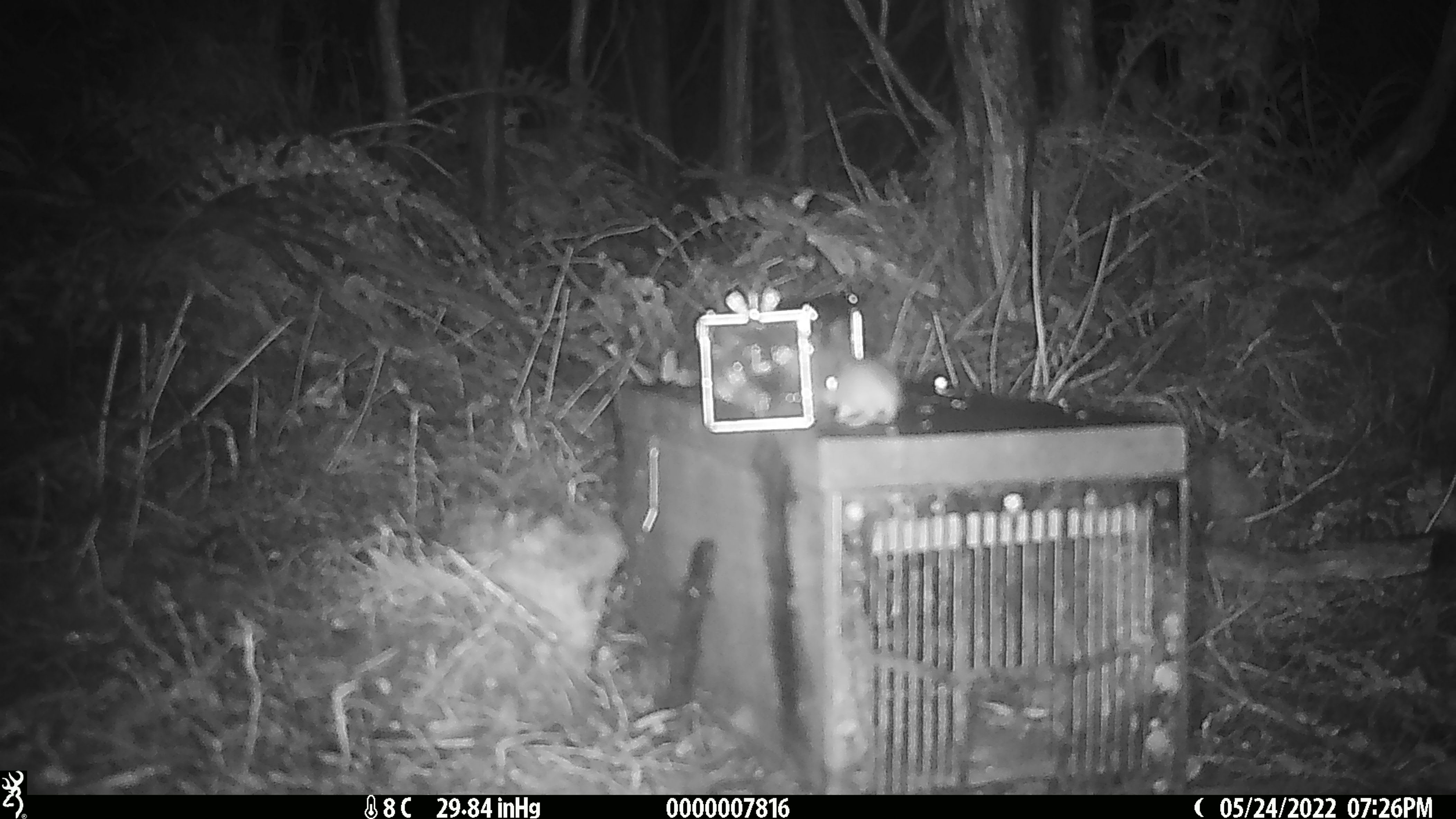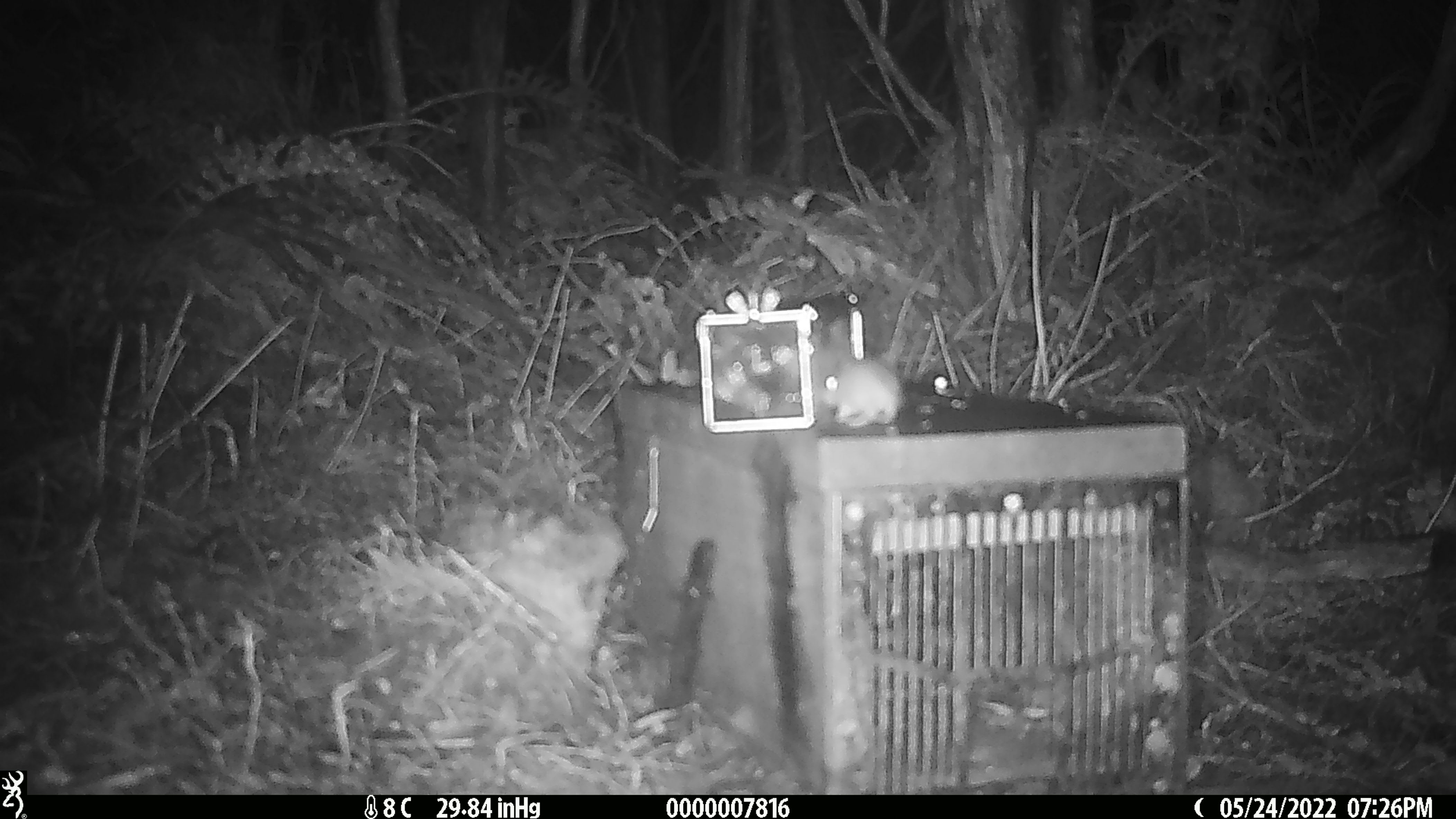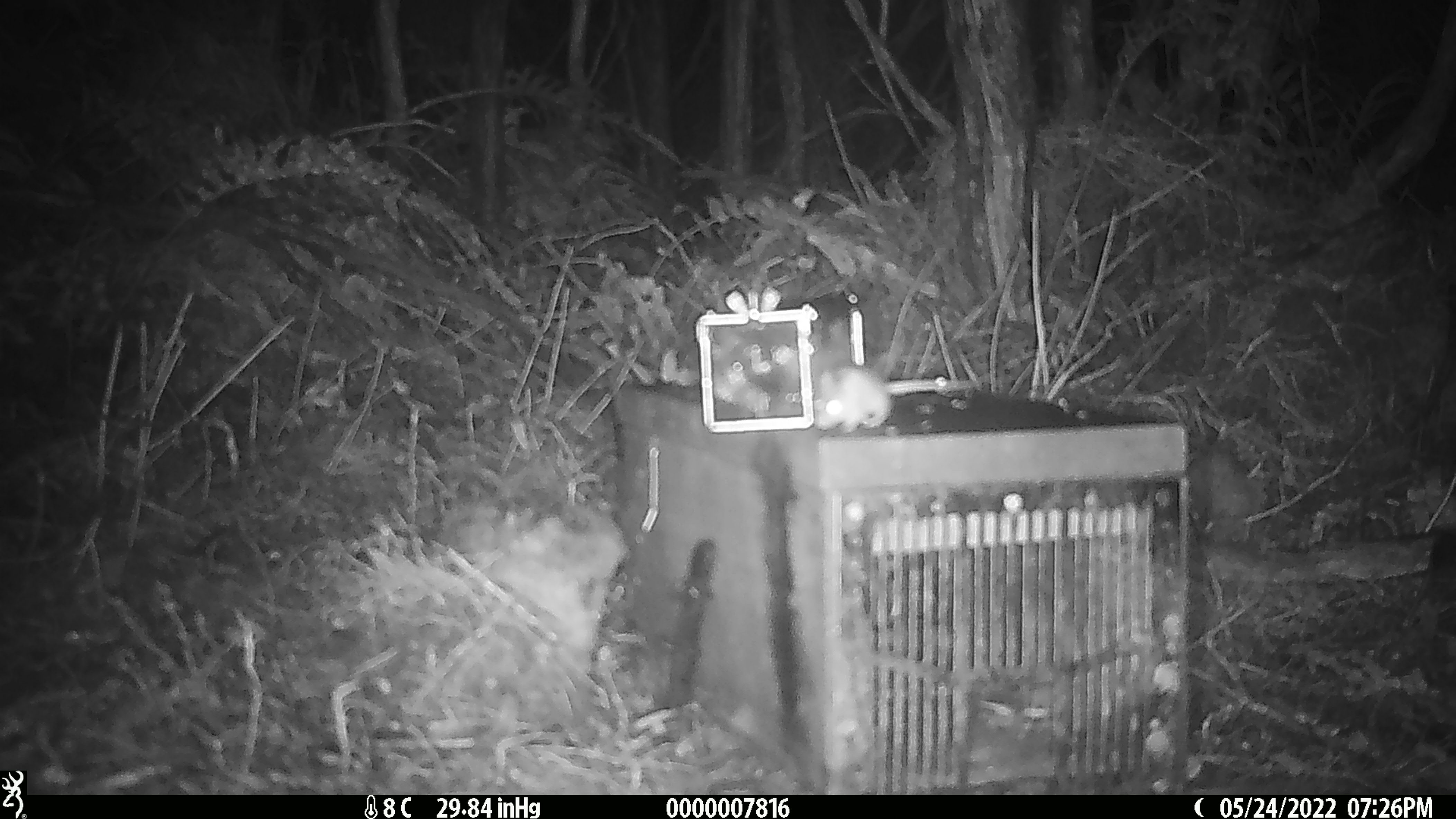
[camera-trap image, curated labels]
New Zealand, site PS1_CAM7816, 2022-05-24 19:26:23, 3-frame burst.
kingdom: Animalia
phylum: Chordata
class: Mammalia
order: Rodentia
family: Muridae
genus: Mus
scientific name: Mus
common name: mouse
Mouse (Mus).